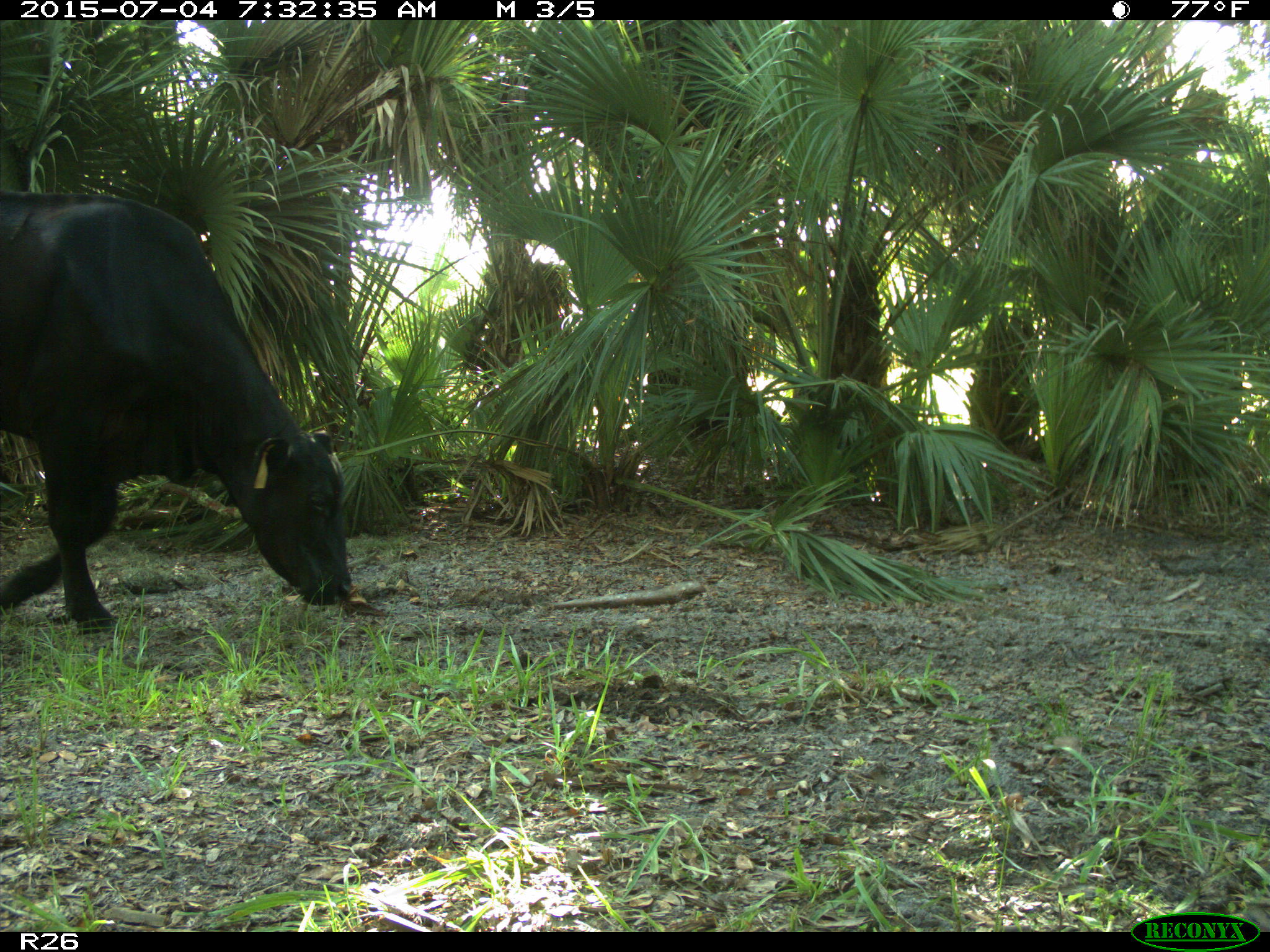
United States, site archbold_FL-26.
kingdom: Animalia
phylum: Chordata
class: Mammalia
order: Artiodactyla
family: Bovidae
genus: Bos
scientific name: Bos taurus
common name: domestic cow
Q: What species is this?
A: Bos taurus (domestic cow).